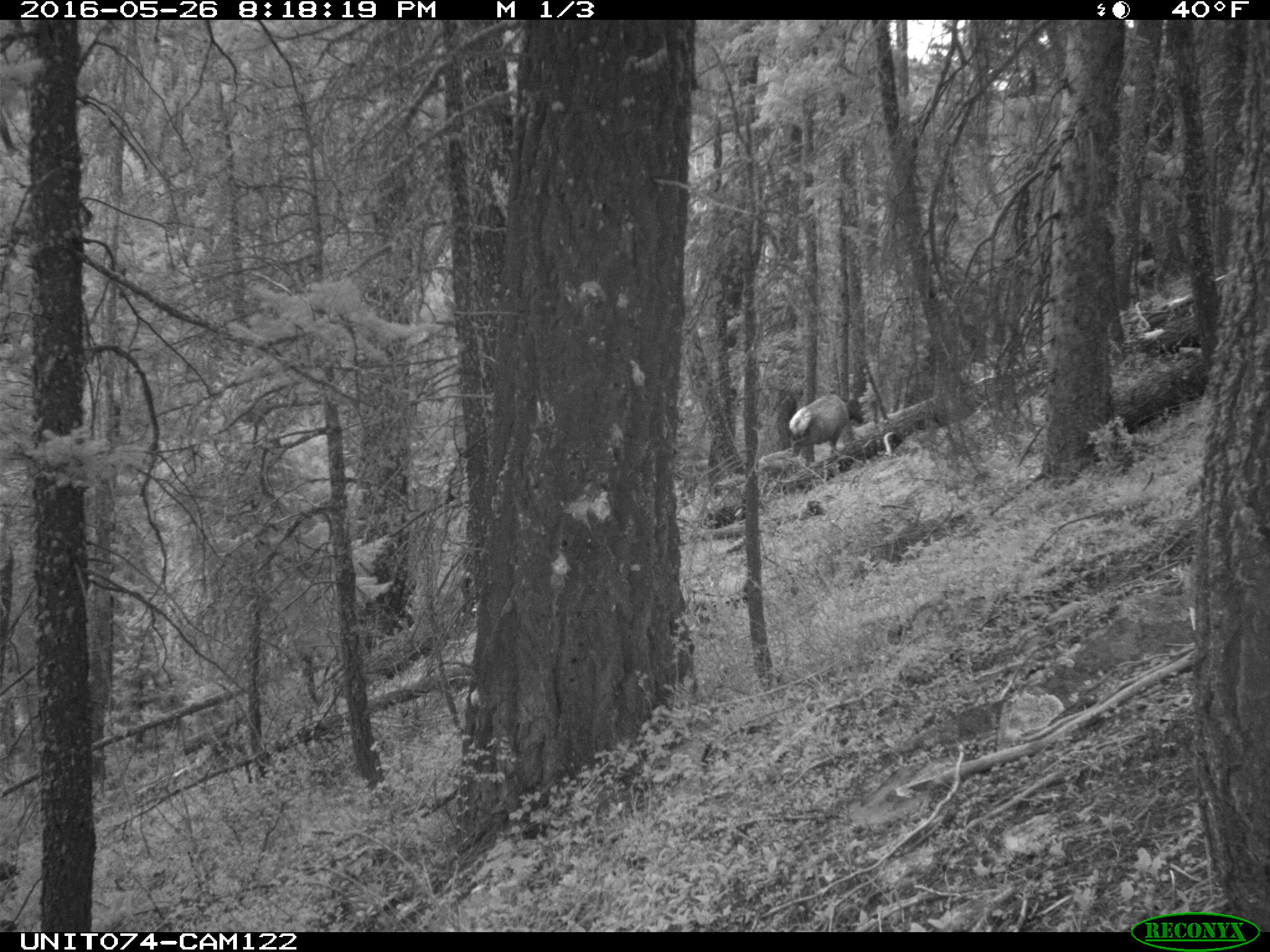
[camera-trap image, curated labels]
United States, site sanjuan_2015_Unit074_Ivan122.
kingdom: Animalia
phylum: Chordata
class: Mammalia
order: Artiodactyla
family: Cervidae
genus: Cervus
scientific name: Cervus elaphus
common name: red deer